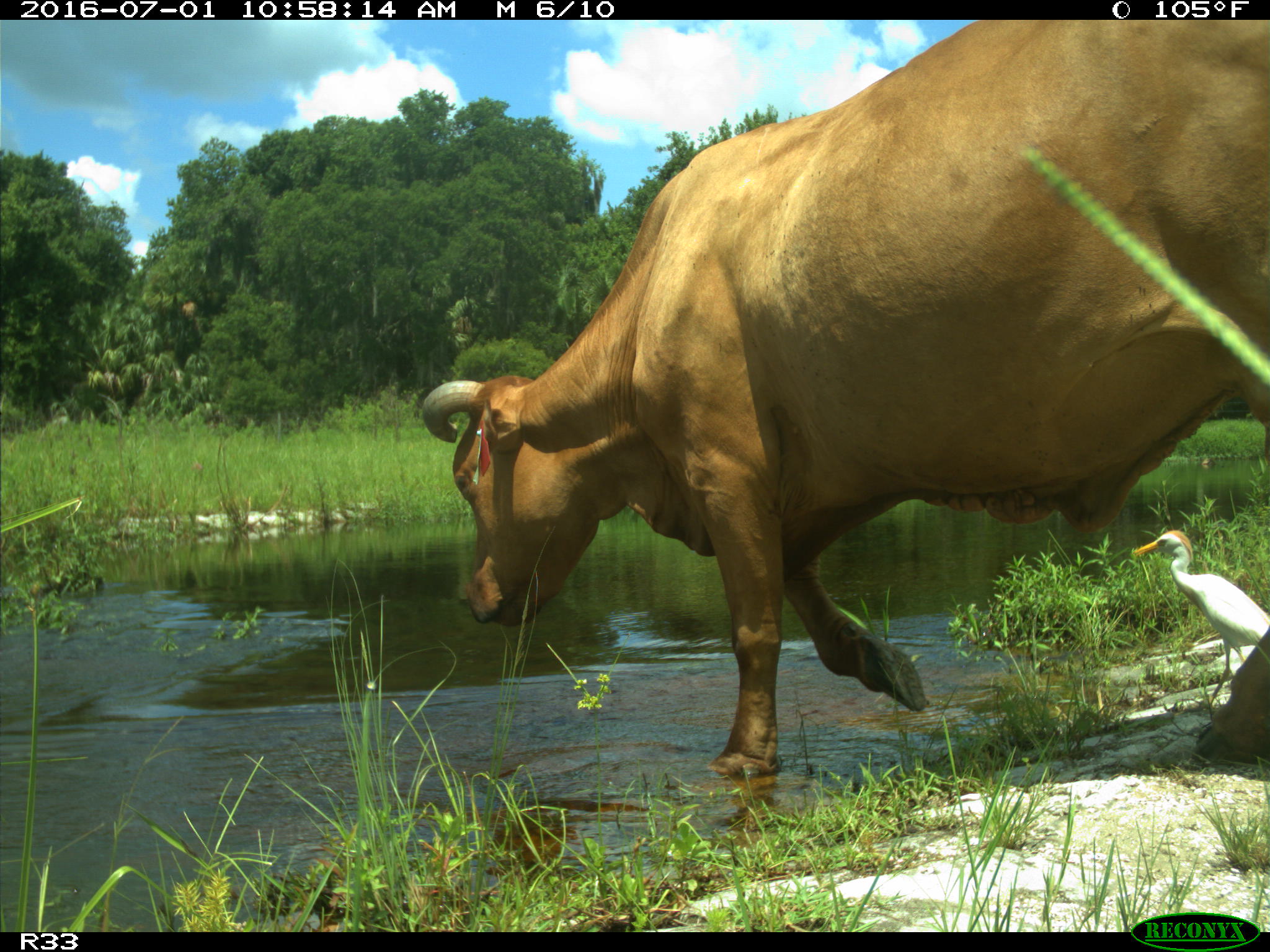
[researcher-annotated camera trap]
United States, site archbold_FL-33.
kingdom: Animalia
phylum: Chordata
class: Mammalia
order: Artiodactyla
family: Bovidae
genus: Bos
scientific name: Bos taurus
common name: domestic cow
Bos taurus (domestic cow).